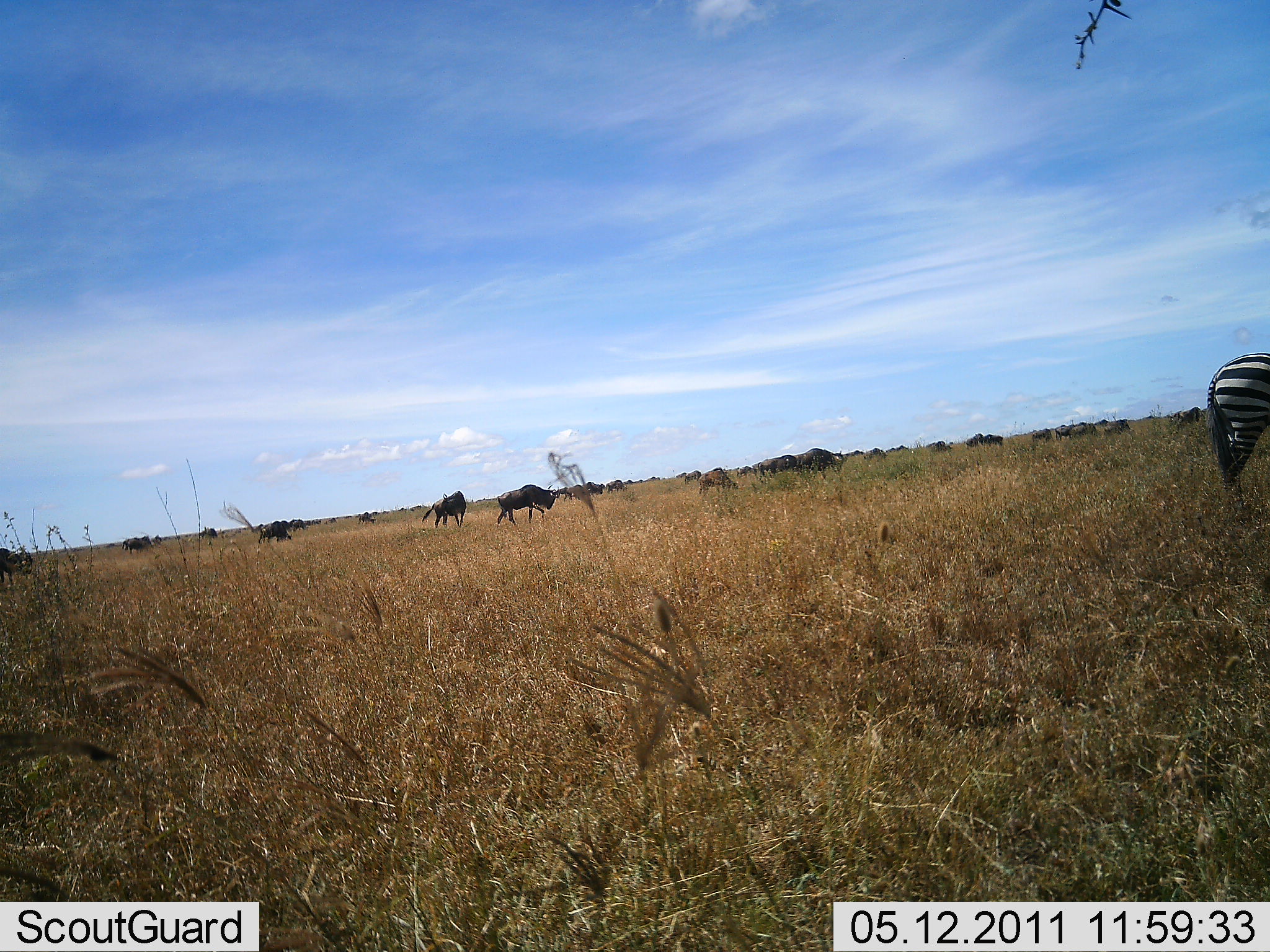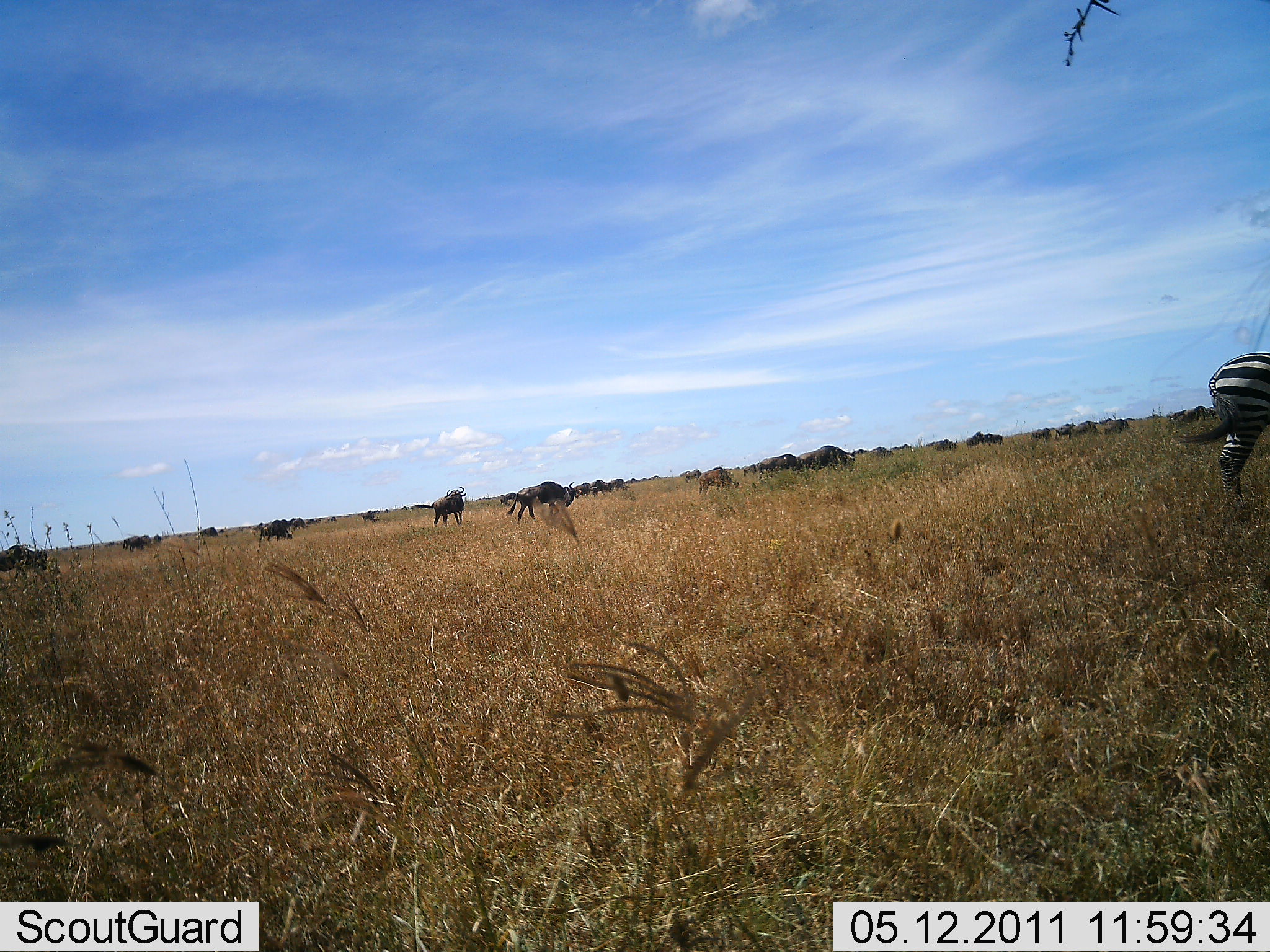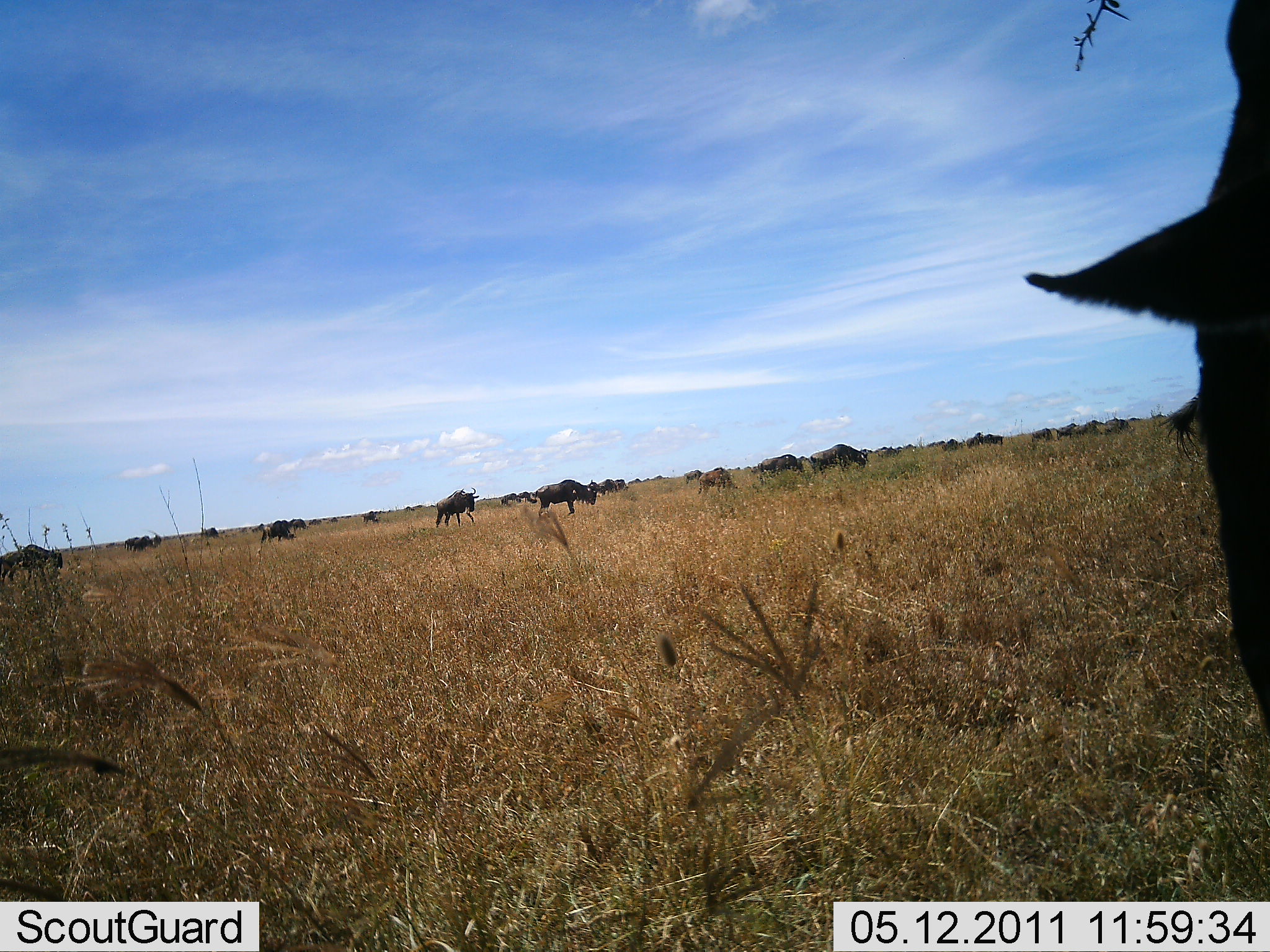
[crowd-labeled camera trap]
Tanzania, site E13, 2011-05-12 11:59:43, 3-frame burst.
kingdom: Animalia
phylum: Chordata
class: Mammalia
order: Artiodactyla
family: Bovidae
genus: Connochaetes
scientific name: Connochaetes taurinus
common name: blue wildebeest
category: wildebeest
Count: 11-50.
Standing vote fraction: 64%.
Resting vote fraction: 0%.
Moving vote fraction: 57%.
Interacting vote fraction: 0%.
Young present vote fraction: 0%.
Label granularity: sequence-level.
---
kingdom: Animalia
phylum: Chordata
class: Mammalia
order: Perissodactyla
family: Equidae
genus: Equus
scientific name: Equus quagga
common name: plains zebra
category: zebra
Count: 1.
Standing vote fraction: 92%.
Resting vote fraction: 0%.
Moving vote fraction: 17%.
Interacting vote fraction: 0%.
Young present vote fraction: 0%.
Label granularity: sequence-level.